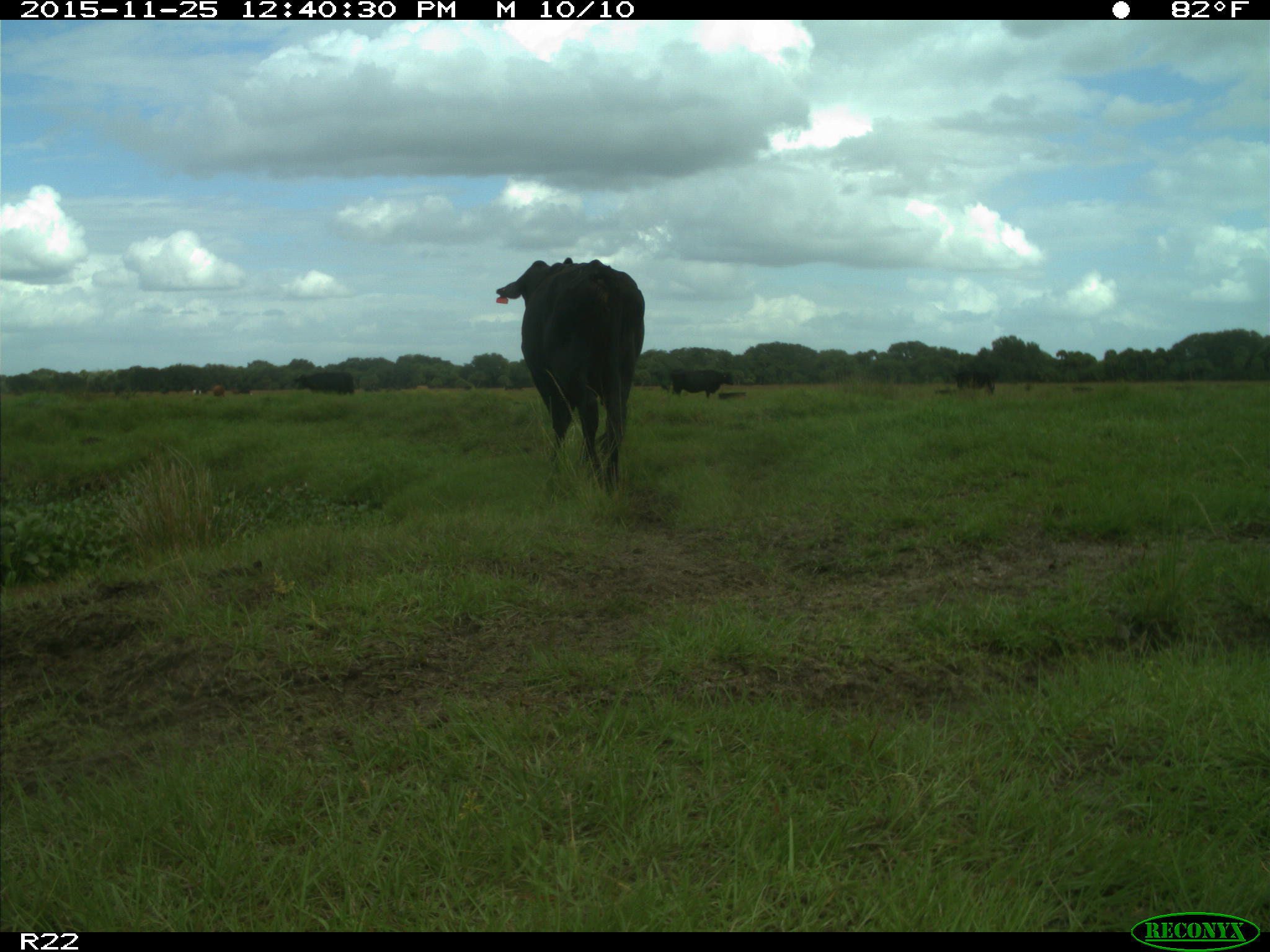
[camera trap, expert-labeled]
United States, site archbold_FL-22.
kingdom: Animalia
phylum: Chordata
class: Mammalia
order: Artiodactyla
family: Bovidae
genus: Bos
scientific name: Bos taurus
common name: domestic cow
Bos taurus (domestic cow).